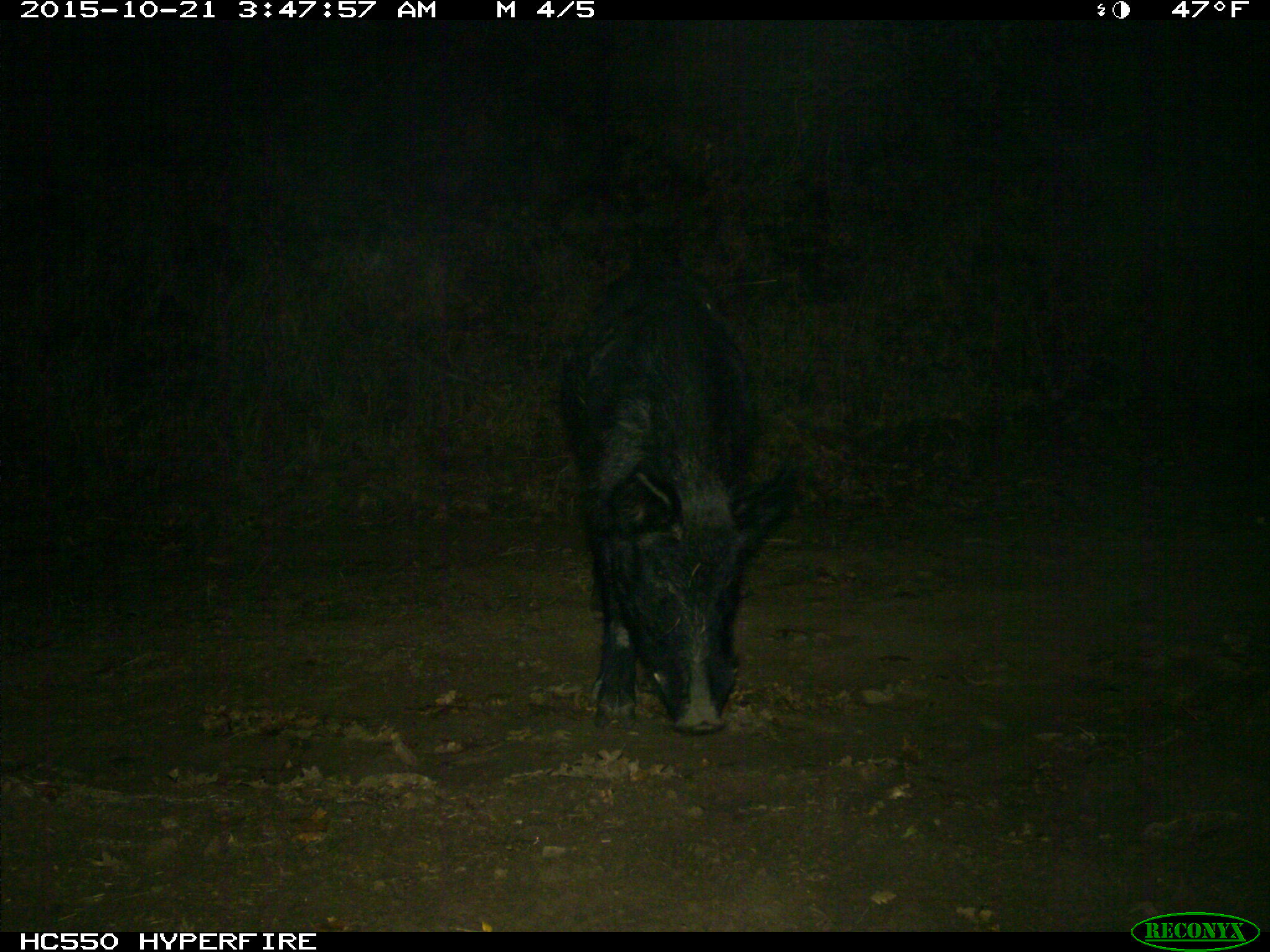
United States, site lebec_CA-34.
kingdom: Animalia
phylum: Chordata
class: Mammalia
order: Artiodactyla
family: Suidae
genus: Sus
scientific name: Sus scrofa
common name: wild boar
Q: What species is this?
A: Sus scrofa (wild boar).